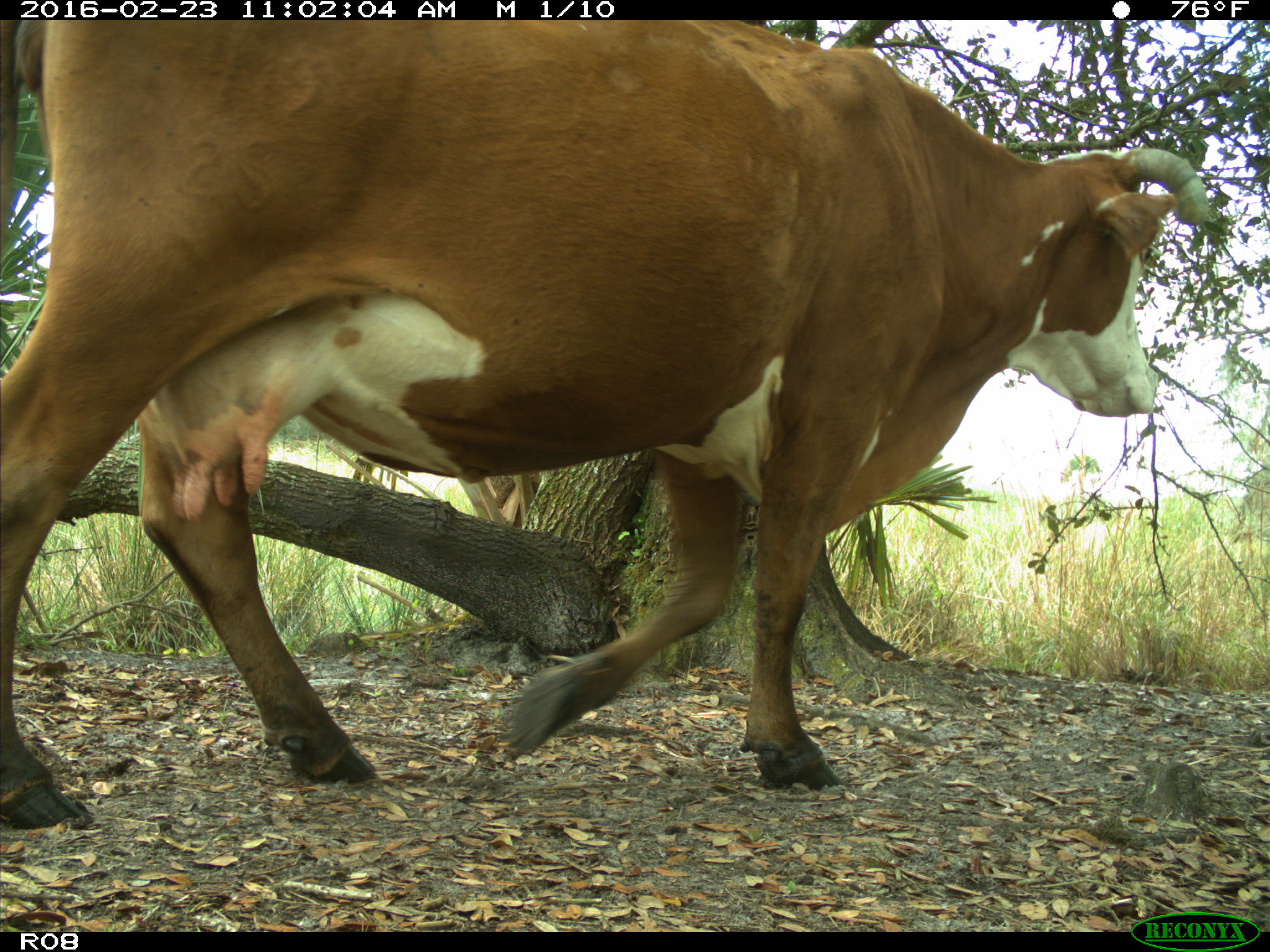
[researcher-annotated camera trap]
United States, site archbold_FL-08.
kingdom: Animalia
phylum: Chordata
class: Mammalia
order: Artiodactyla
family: Bovidae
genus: Bos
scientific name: Bos taurus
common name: domestic cow